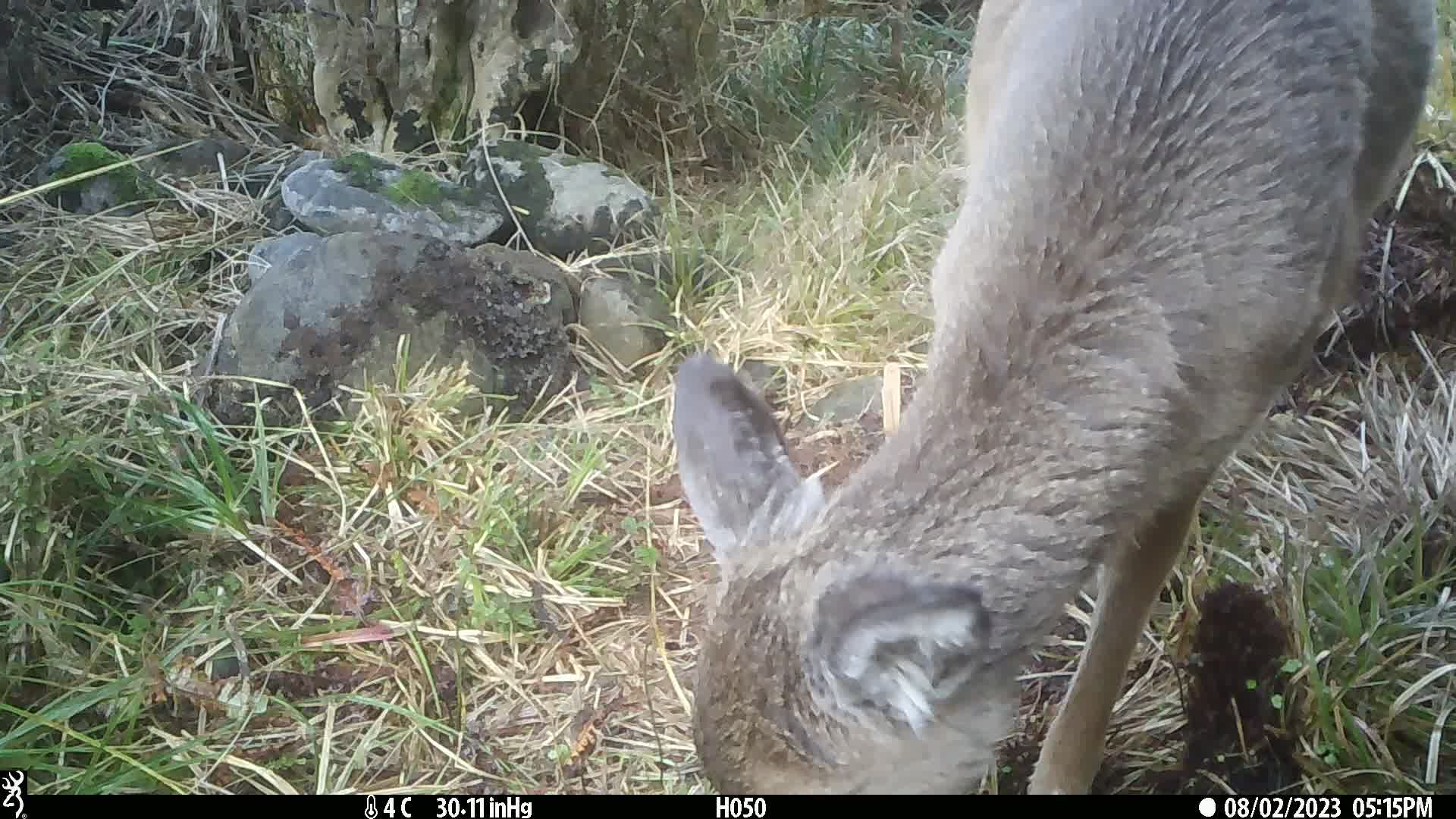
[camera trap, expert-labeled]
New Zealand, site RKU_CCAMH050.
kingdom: Animalia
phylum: Chordata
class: Mammalia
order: Artiodactyla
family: Cervidae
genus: Odocoileus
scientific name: Odocoileus virginianus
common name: white-tailed deer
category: white tailed deer